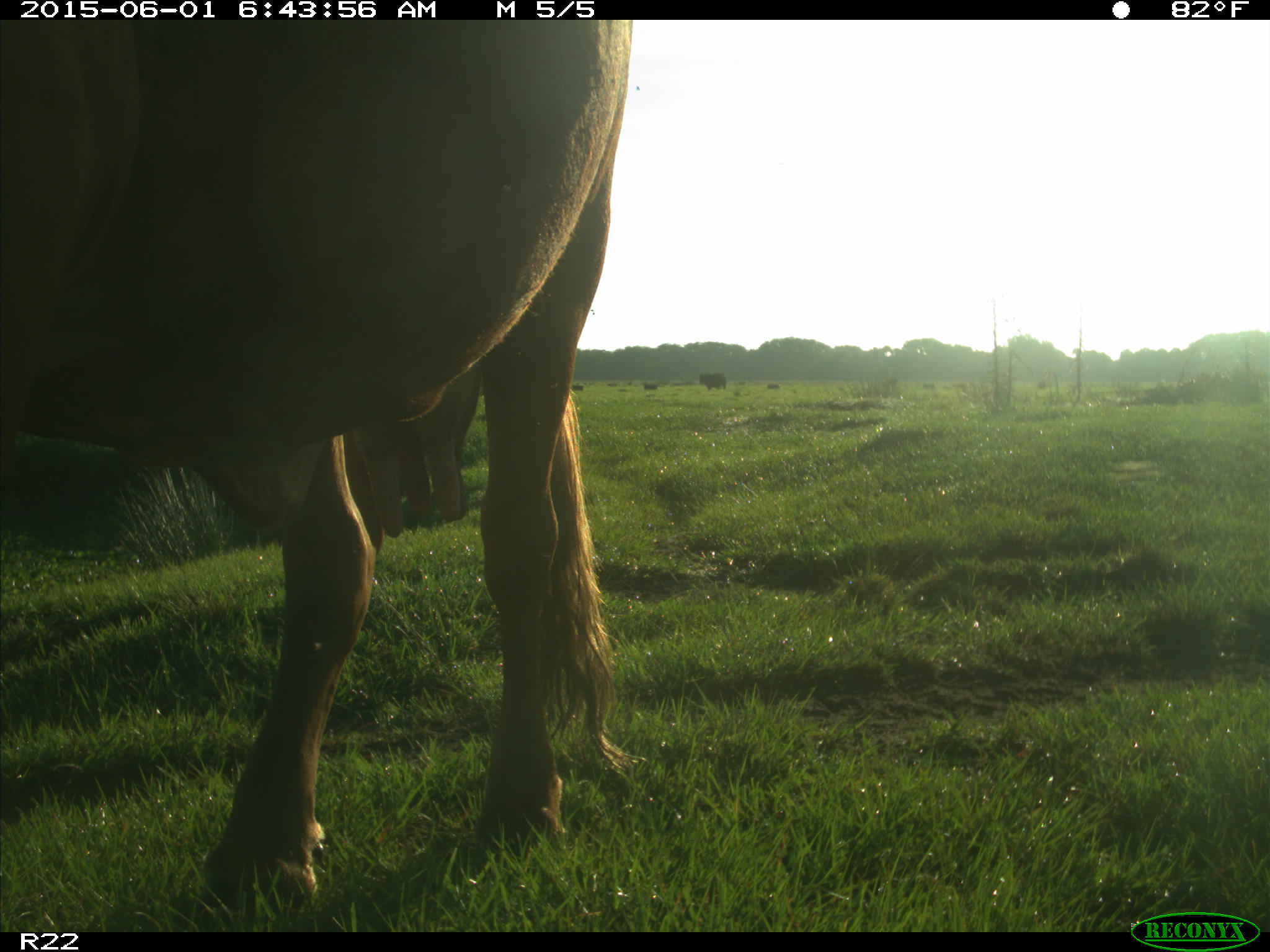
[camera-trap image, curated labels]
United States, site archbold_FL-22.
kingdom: Animalia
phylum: Chordata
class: Mammalia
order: Artiodactyla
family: Bovidae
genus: Bos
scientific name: Bos taurus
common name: domestic cow